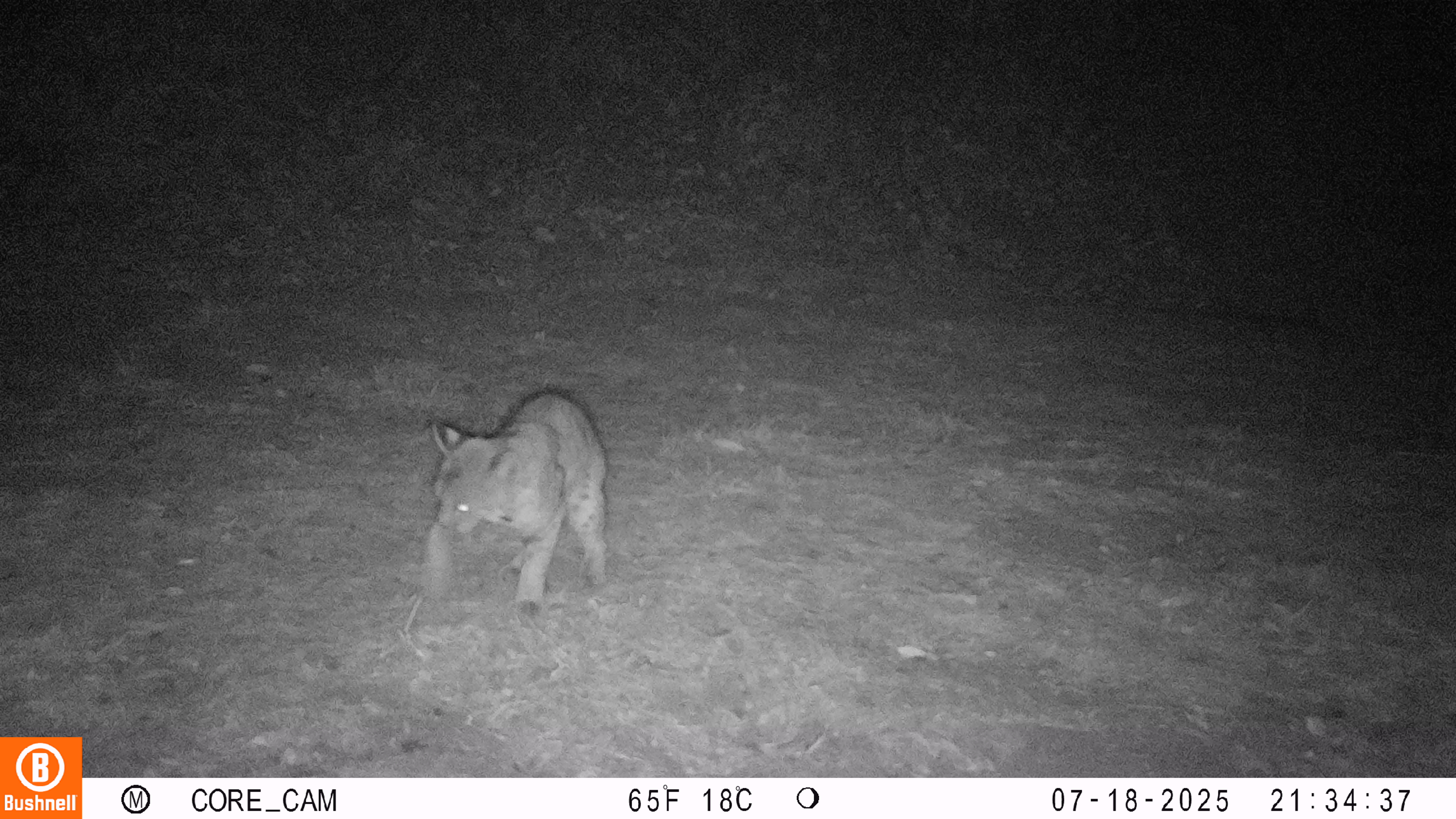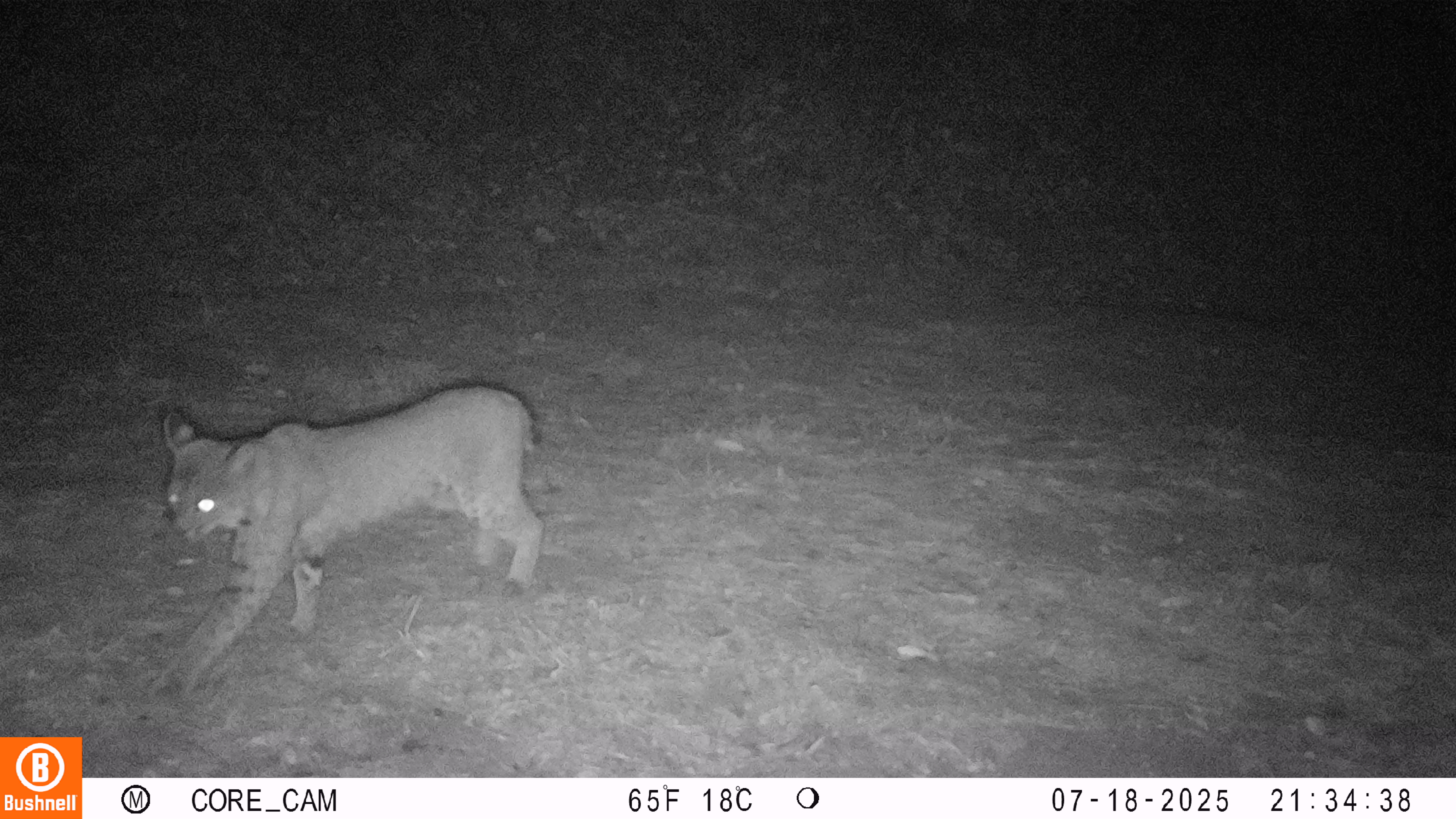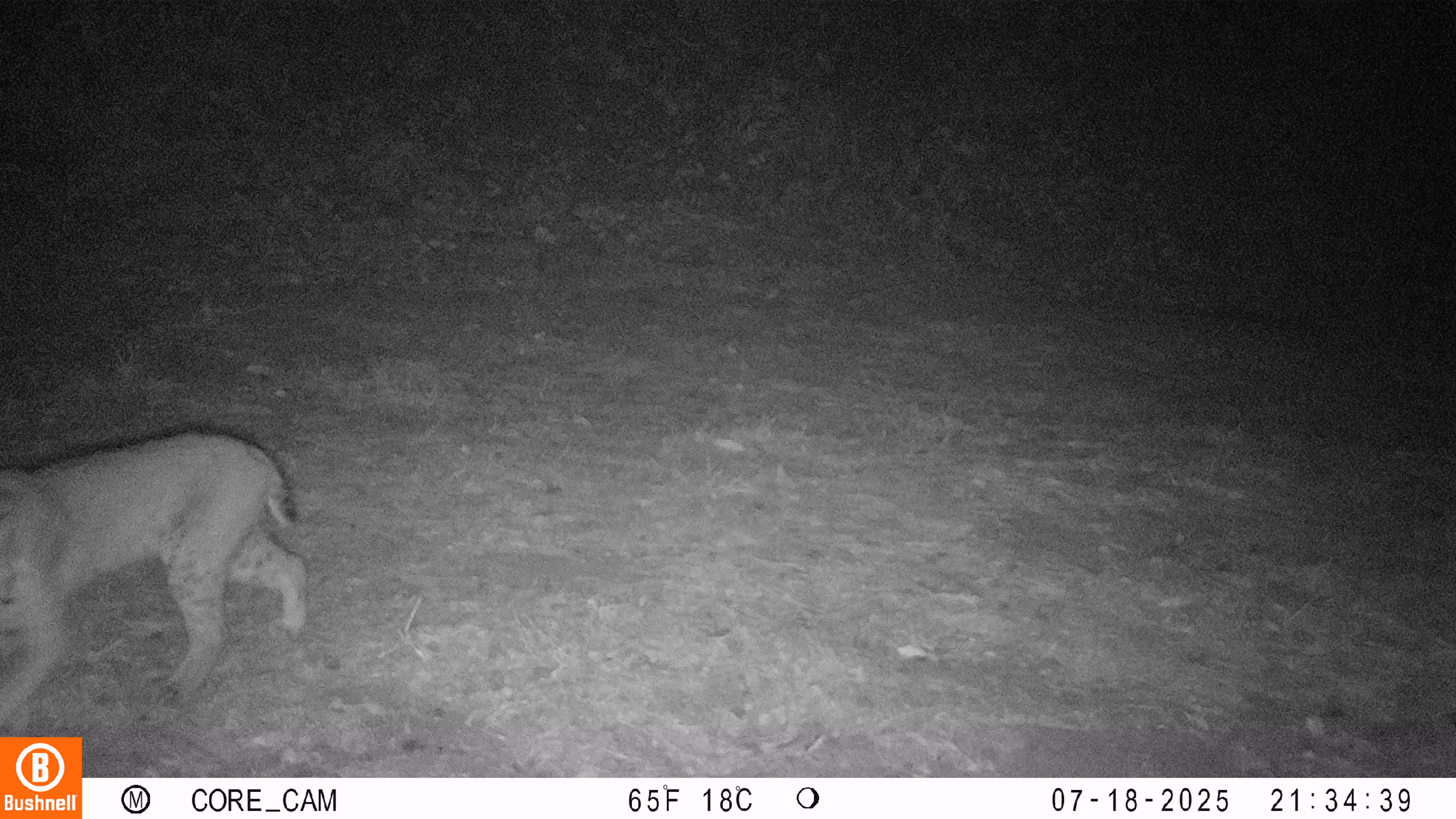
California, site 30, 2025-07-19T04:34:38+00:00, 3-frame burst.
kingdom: Animalia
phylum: Chordata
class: Mammalia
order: Carnivora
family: Felidae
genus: Lynx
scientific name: Lynx rufus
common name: bobcat